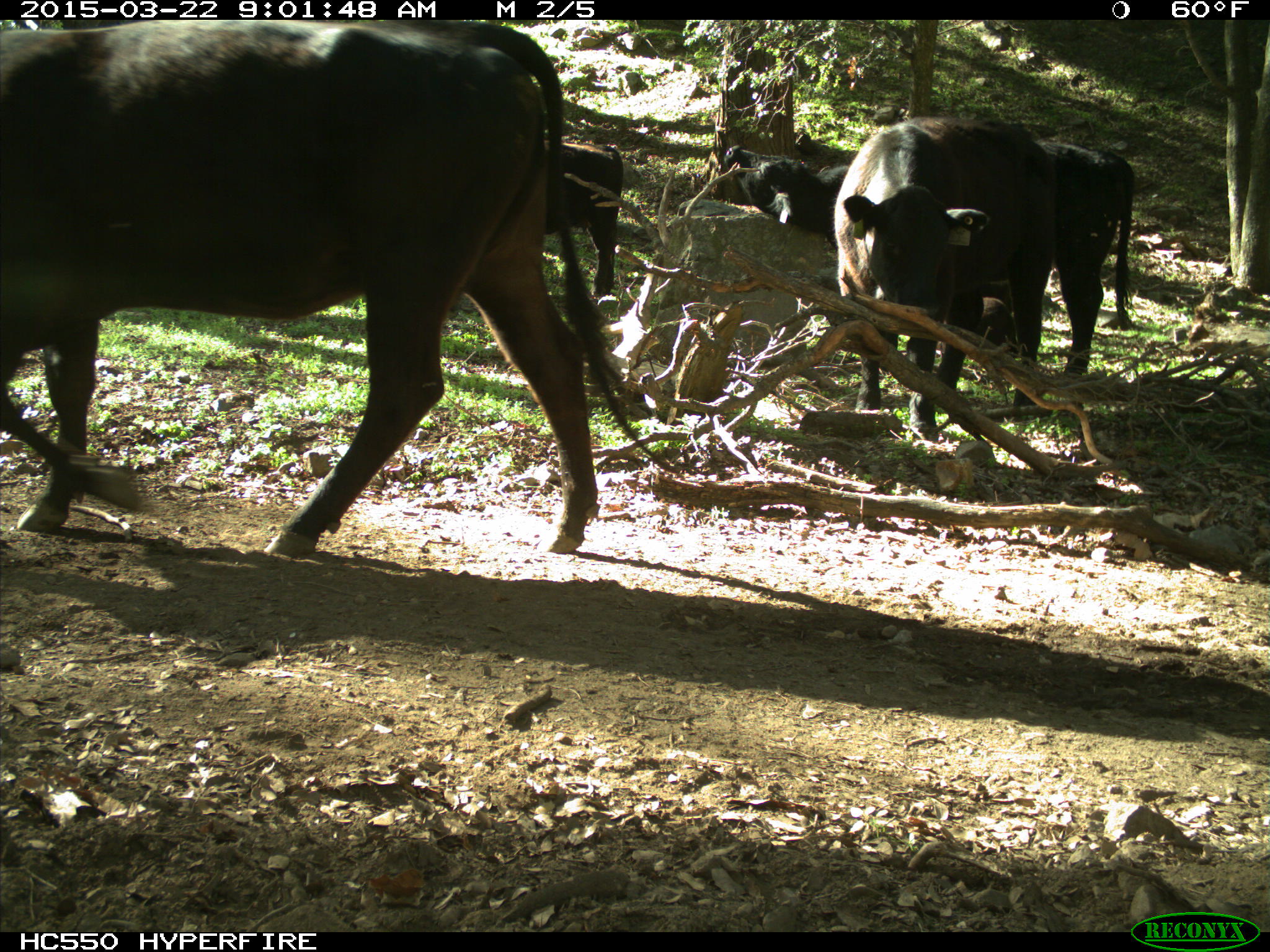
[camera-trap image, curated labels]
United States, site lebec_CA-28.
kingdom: Animalia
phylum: Chordata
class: Mammalia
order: Artiodactyla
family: Bovidae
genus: Bos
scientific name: Bos taurus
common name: domestic cow